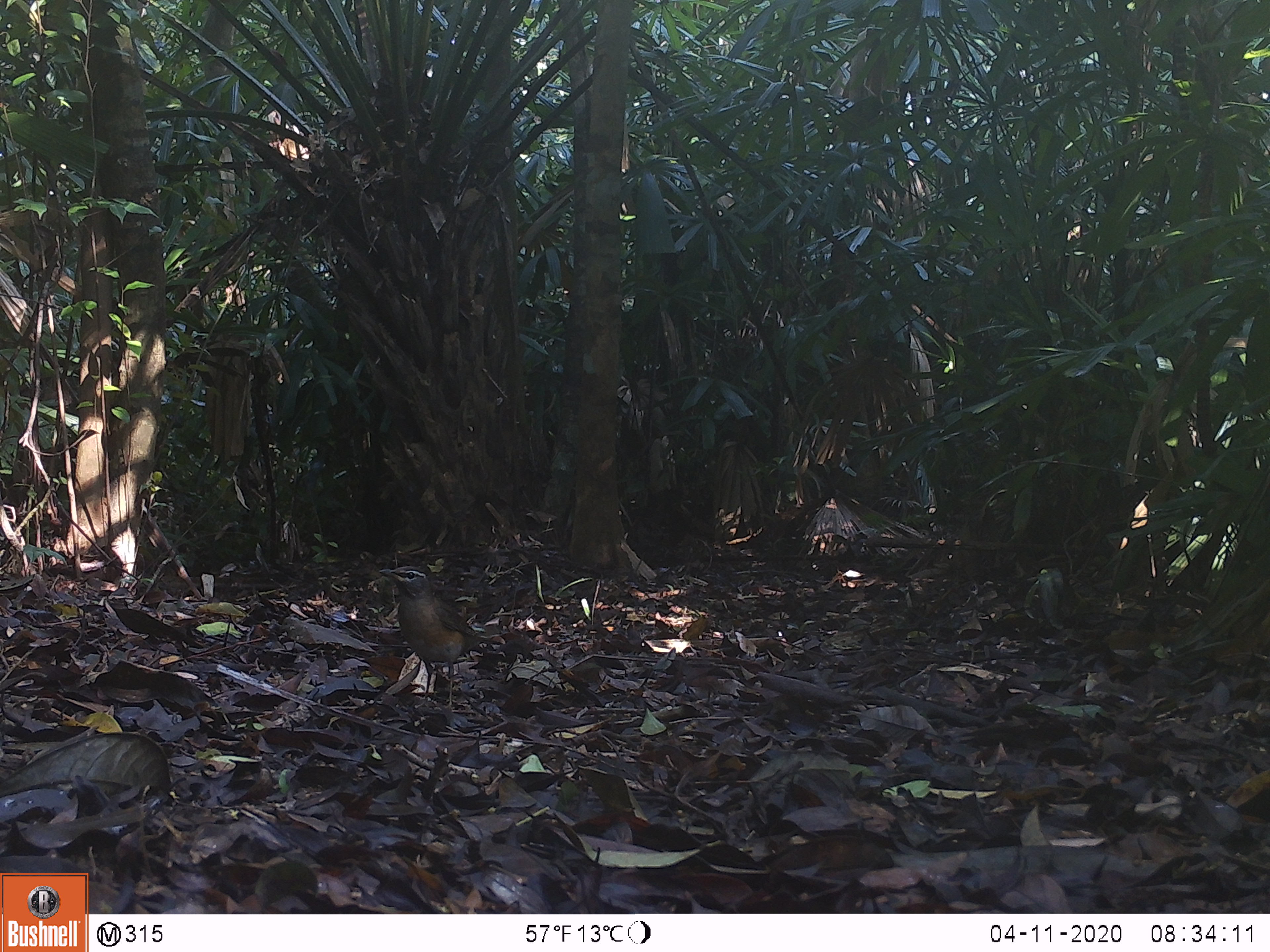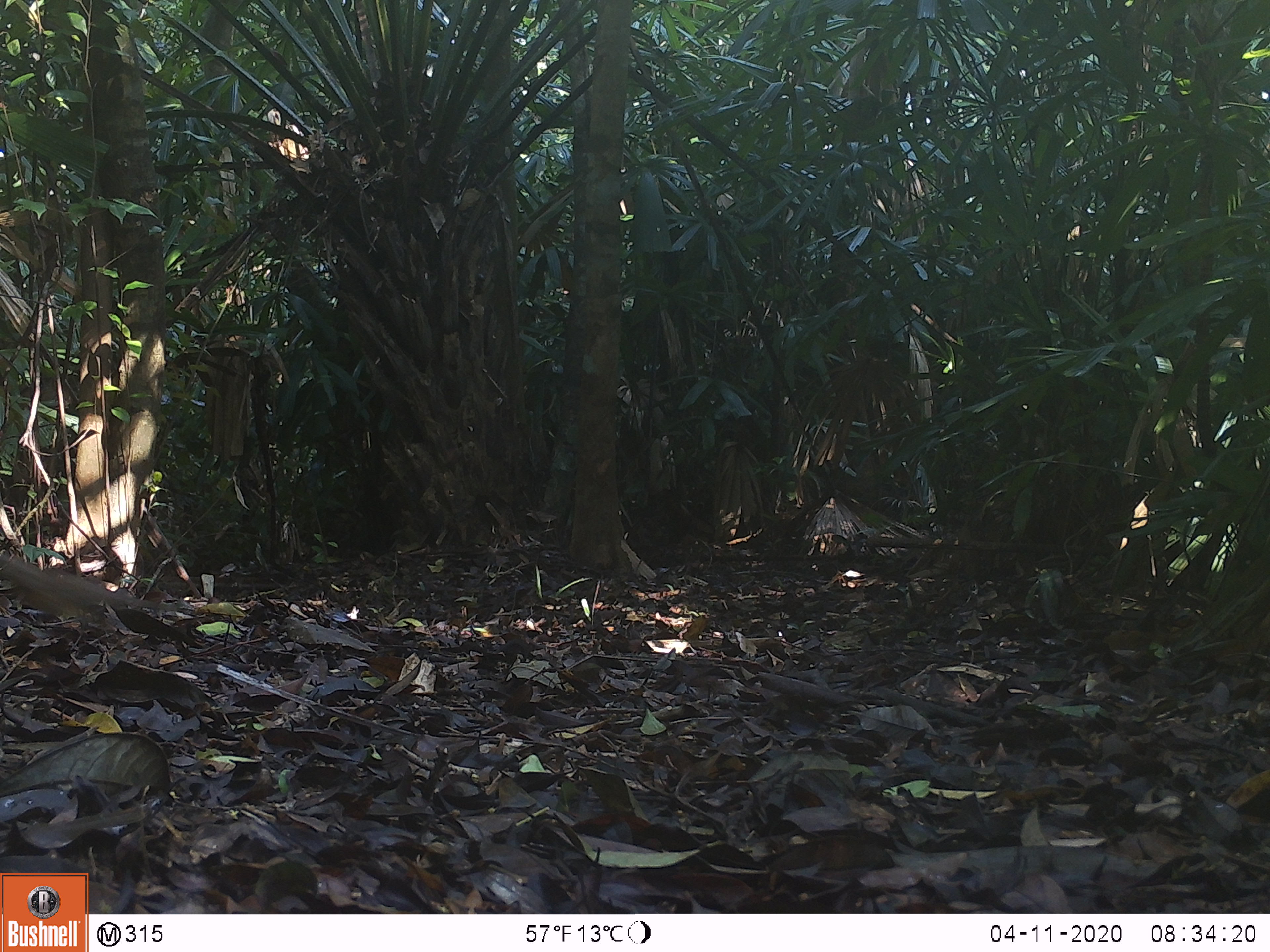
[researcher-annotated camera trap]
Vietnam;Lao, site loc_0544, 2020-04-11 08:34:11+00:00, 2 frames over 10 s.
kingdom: Animalia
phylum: Chordata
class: Aves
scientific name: Aves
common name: bird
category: unidentified bird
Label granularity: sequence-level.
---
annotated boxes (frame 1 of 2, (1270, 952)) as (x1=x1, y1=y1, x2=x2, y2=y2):
unidentified bird: (x1=379, y1=566, x2=491, y2=711)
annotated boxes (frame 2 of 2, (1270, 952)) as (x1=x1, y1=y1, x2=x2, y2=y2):
unidentified bird: (x1=1, y1=552, x2=180, y2=622)